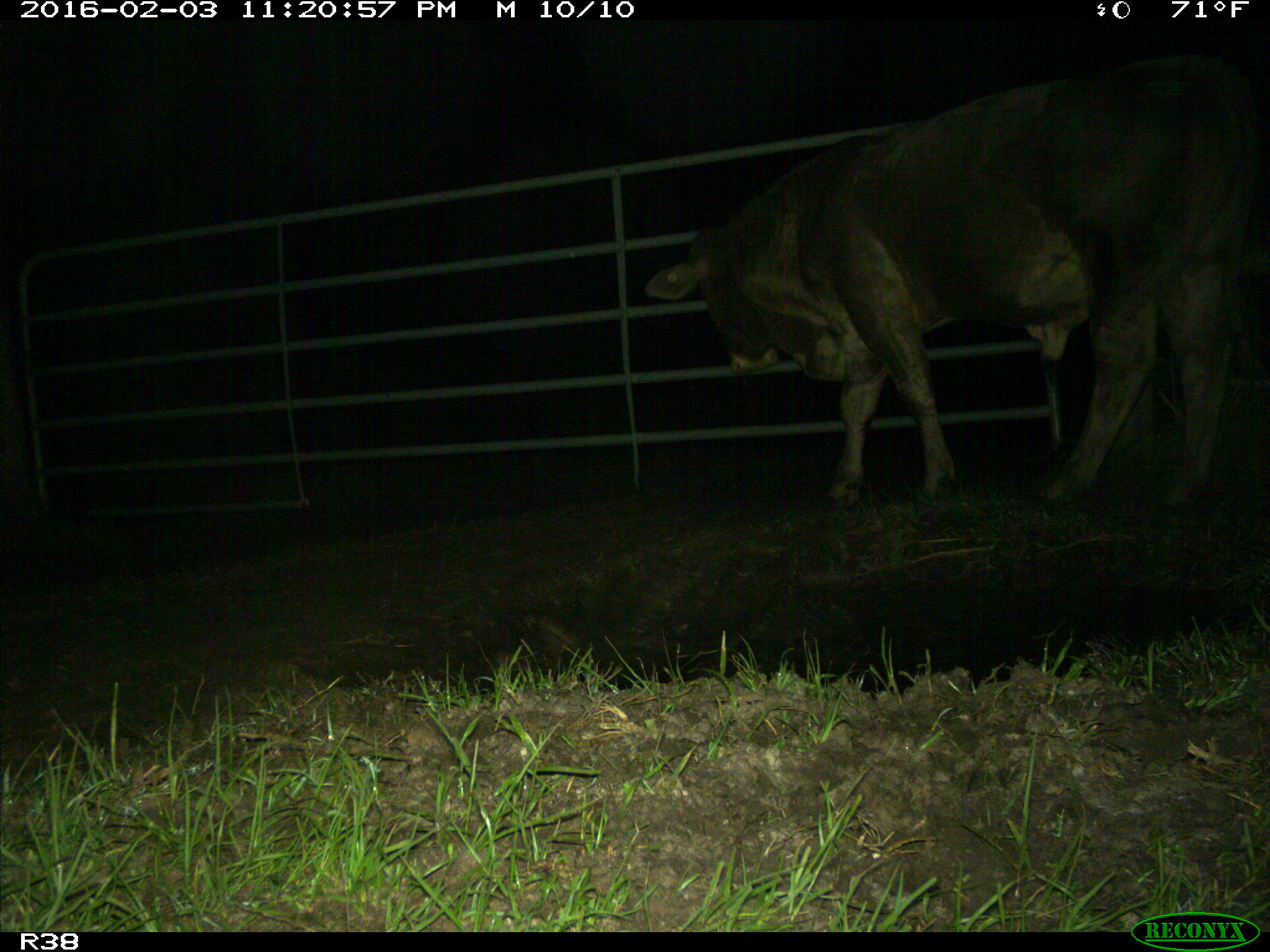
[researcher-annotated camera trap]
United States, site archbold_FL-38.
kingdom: Animalia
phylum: Chordata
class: Mammalia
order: Artiodactyla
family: Bovidae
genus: Bos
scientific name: Bos taurus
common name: domestic cow